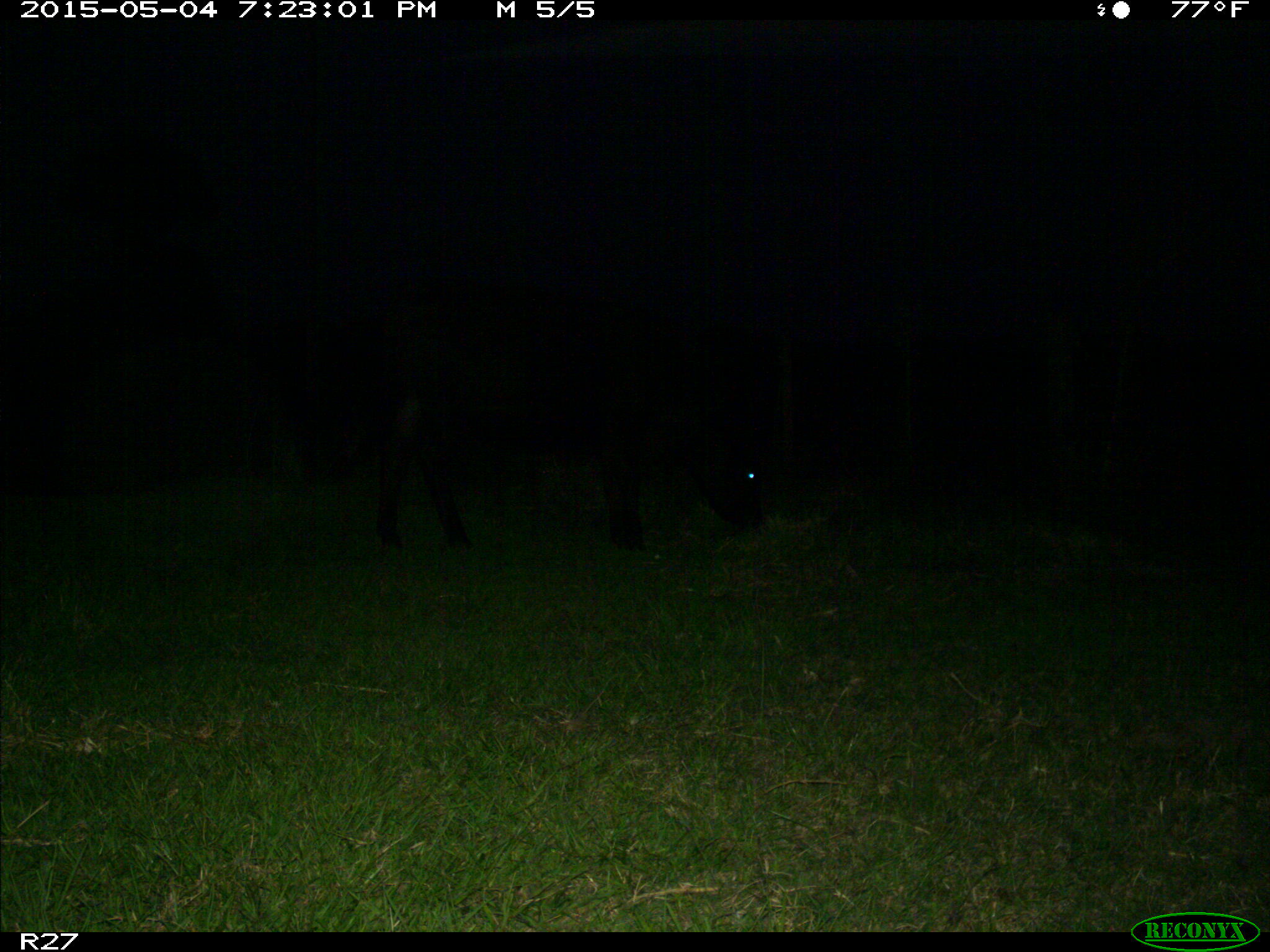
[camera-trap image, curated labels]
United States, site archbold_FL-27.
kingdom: Animalia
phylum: Chordata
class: Mammalia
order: Artiodactyla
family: Bovidae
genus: Bos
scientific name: Bos taurus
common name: domestic cow